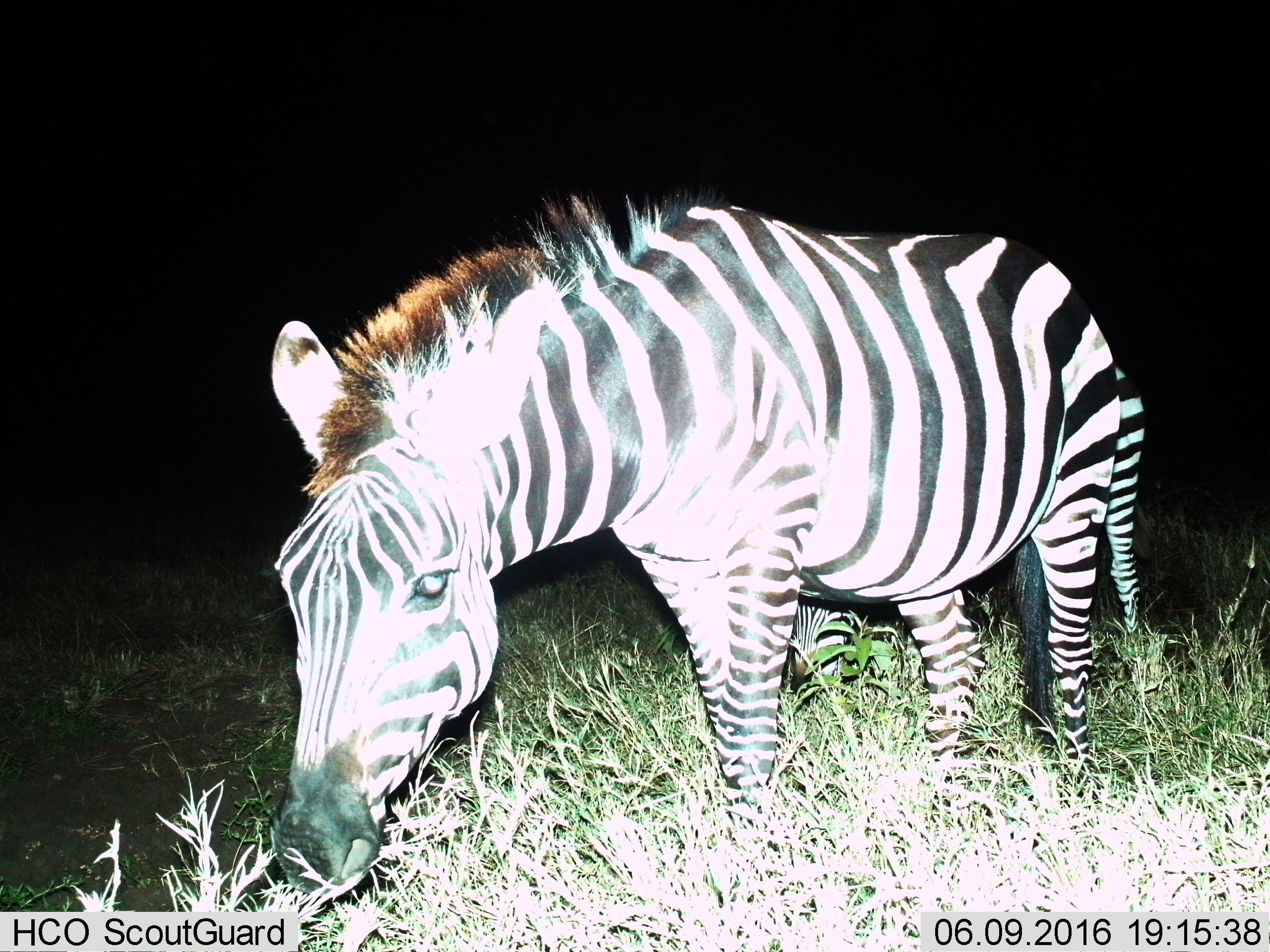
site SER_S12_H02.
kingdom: Animalia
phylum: Chordata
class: Mammalia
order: Perissodactyla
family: Equidae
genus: Equus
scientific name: Equus quagga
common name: plains zebra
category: zebraplains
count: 1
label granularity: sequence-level